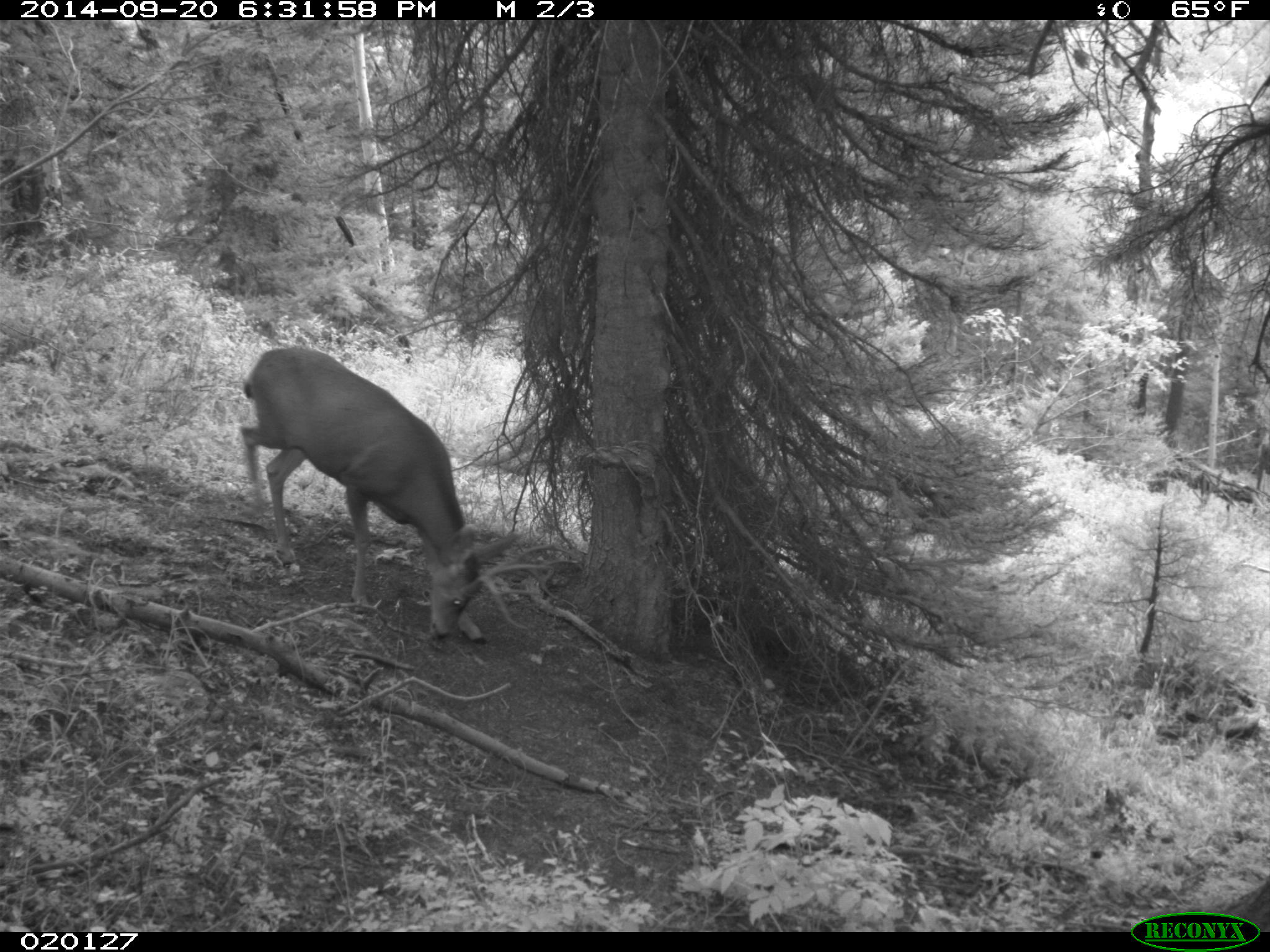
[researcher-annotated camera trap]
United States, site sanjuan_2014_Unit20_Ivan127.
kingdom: Animalia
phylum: Chordata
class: Mammalia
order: Artiodactyla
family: Cervidae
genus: Odocoileus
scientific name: Odocoileus hemionus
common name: mule deer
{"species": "Odocoileus hemionus (mule deer)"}